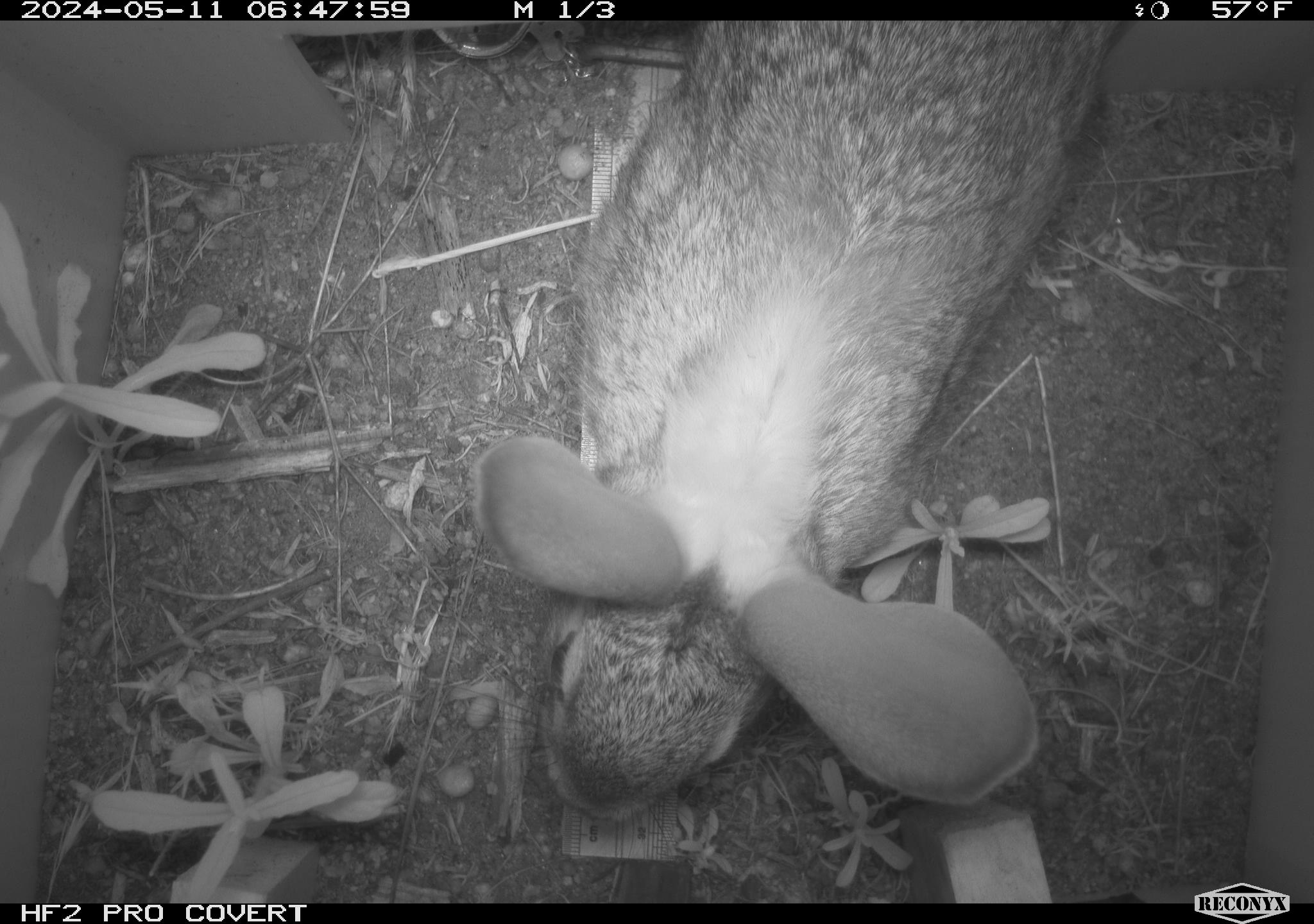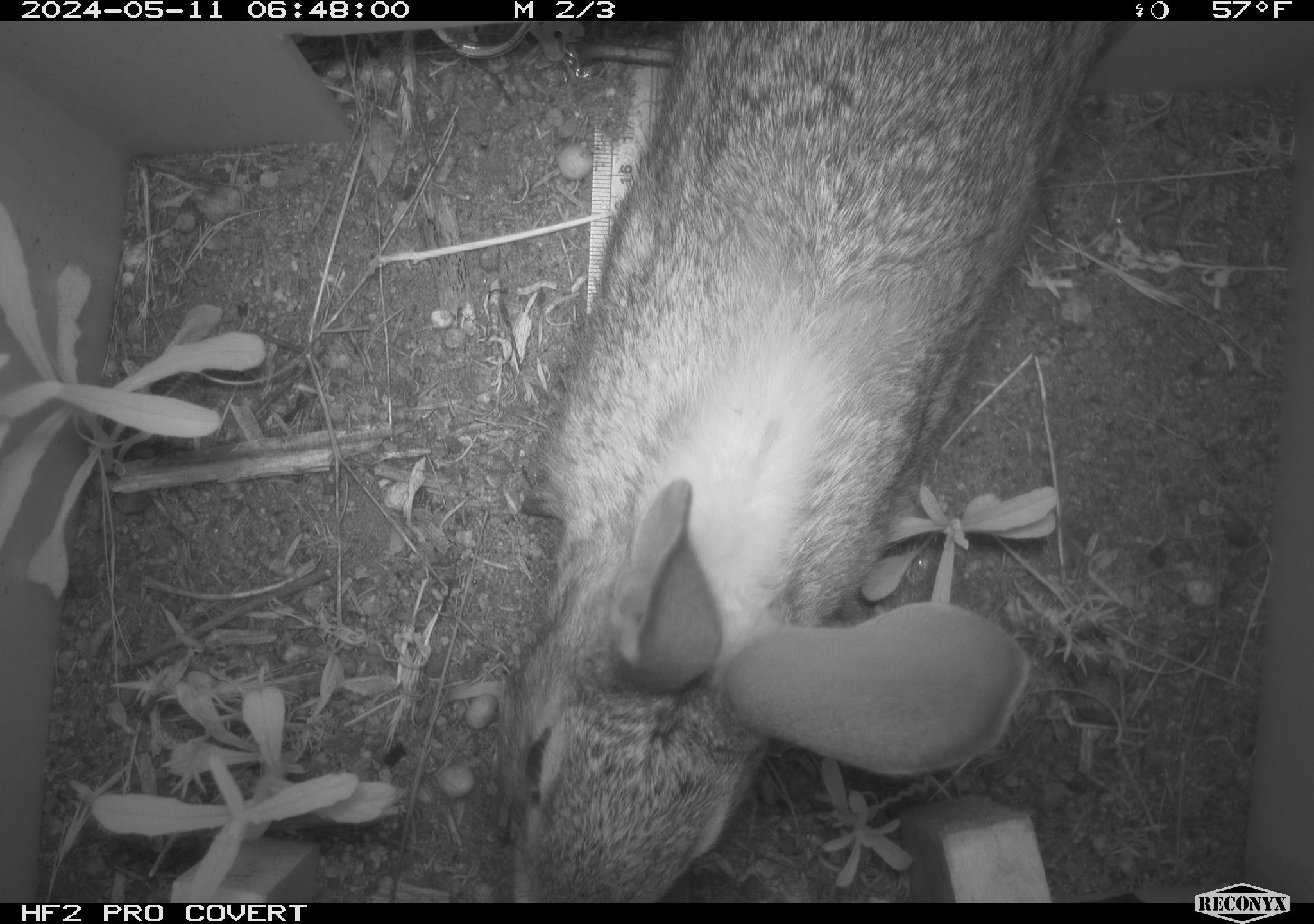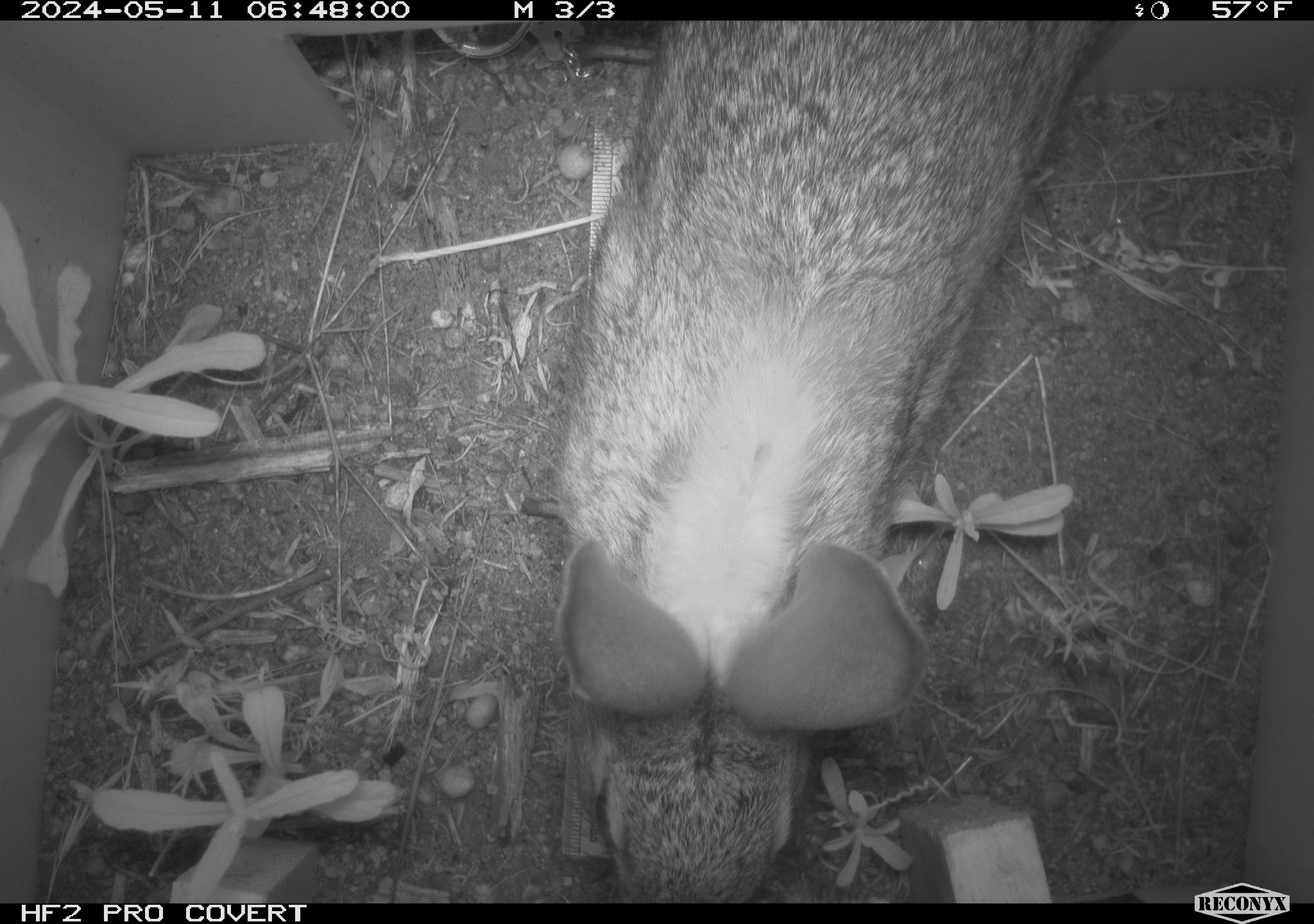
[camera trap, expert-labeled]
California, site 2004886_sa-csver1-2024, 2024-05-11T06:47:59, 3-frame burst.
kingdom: Animalia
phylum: Chordata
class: Mammalia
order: Lagomorpha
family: Leporidae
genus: Sylvilagus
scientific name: Sylvilagus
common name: cottontail rabbits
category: sylvilagus species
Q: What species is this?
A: Sylvilagus species (cottontail rabbits) (Sylvilagus).